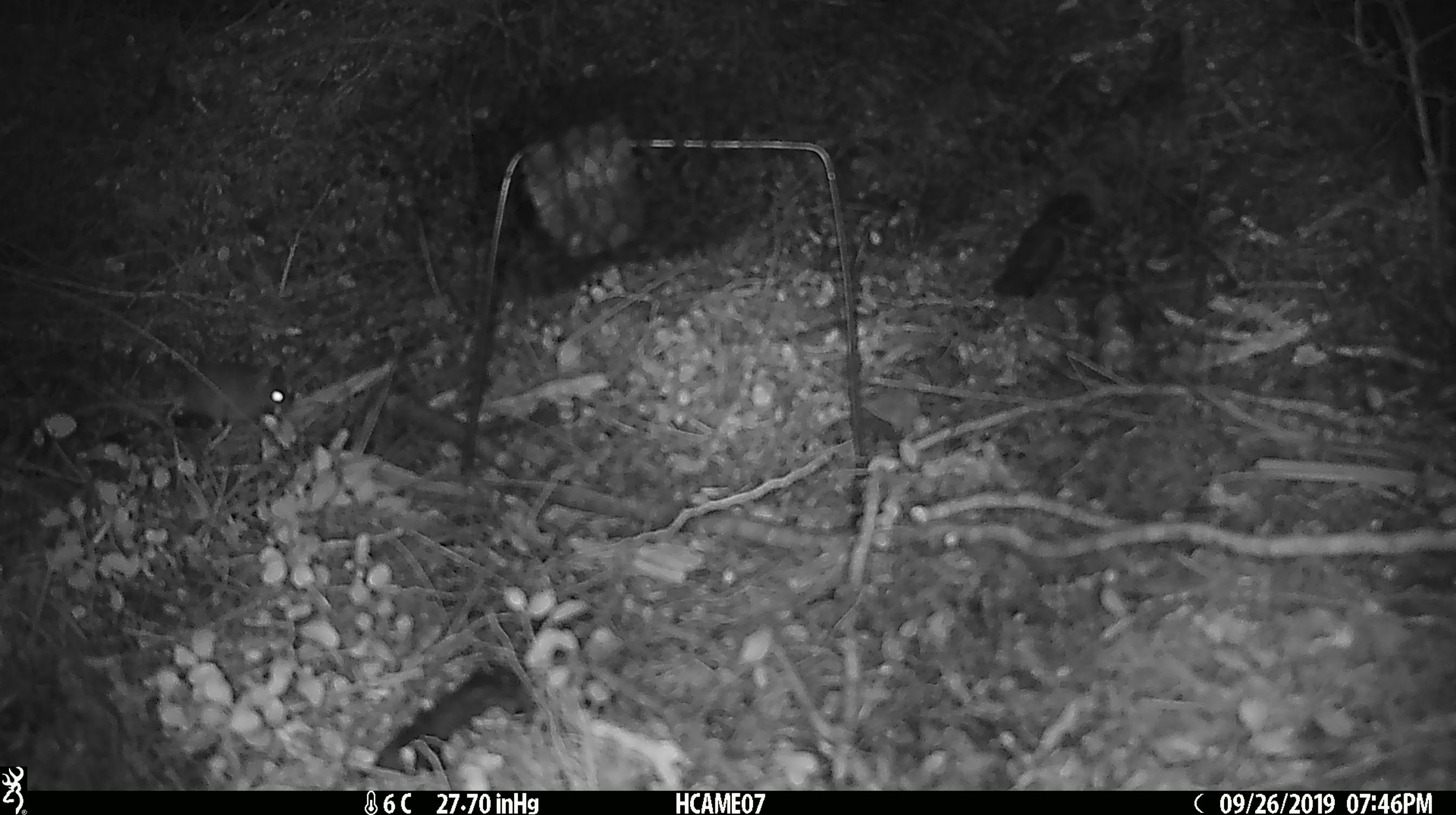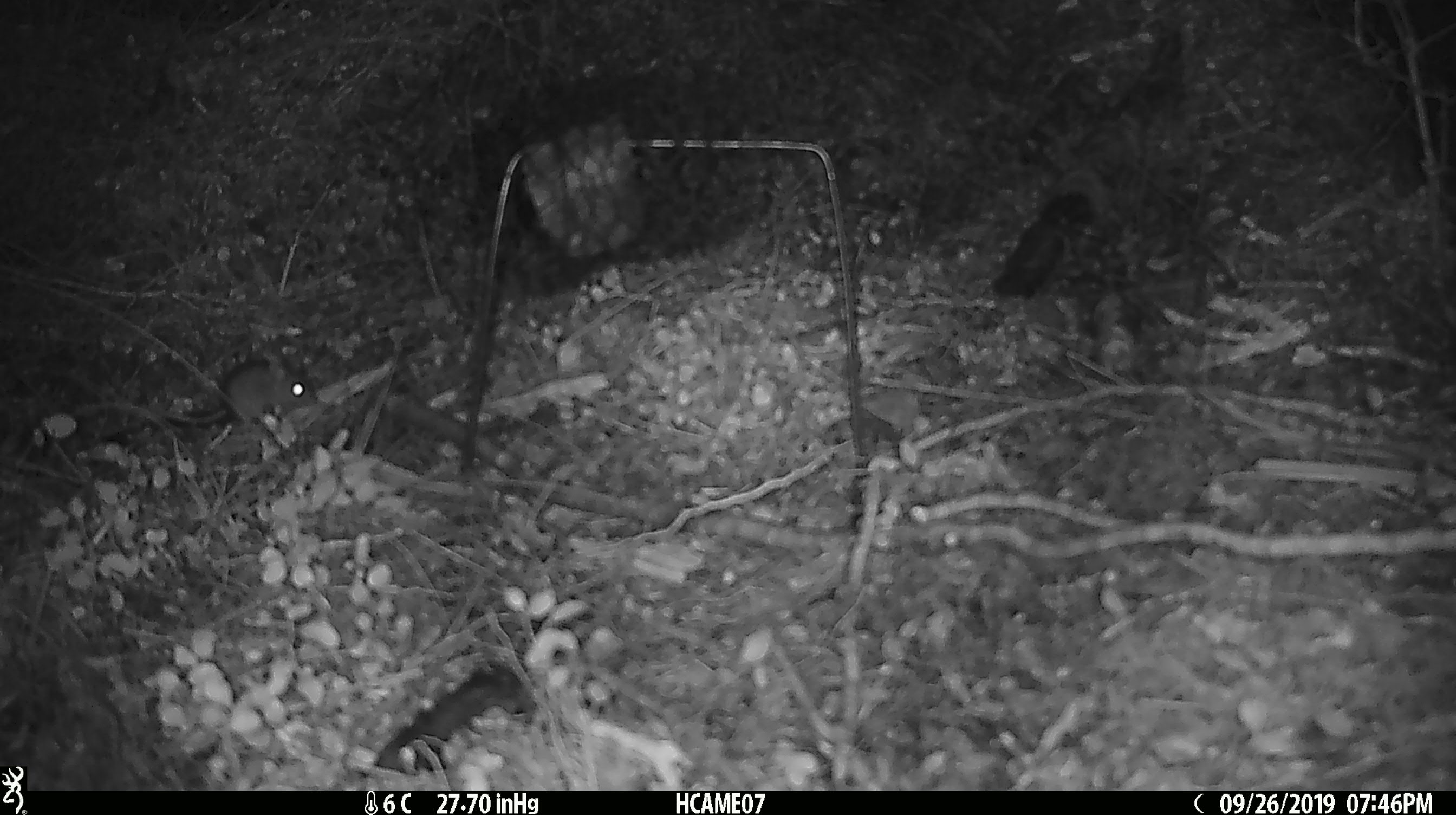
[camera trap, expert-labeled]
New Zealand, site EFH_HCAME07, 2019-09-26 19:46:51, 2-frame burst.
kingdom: Animalia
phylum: Chordata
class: Mammalia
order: Rodentia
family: Muridae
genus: Mus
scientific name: Mus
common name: mouse